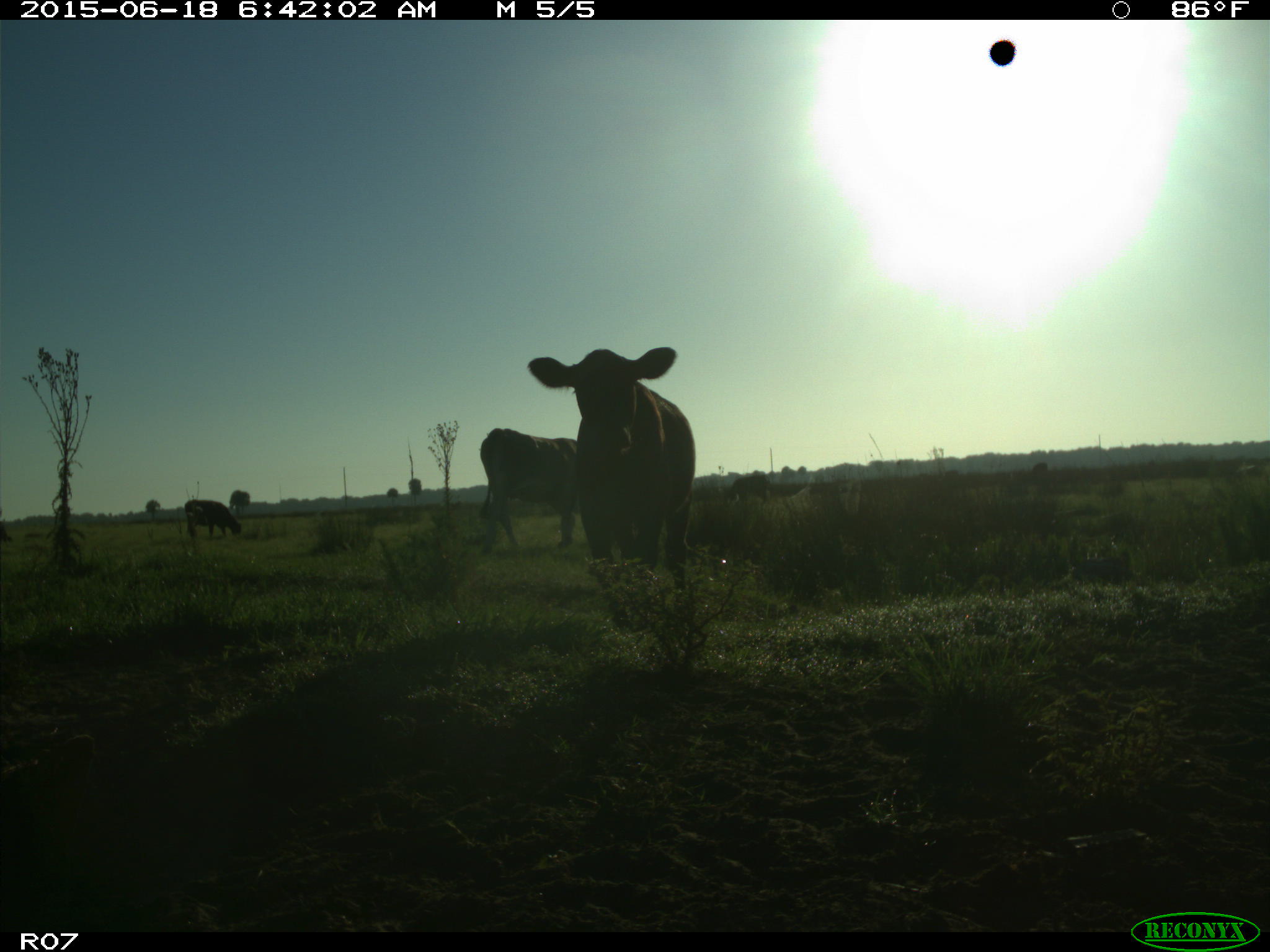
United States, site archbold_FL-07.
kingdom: Animalia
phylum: Chordata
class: Mammalia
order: Artiodactyla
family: Bovidae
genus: Bos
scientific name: Bos taurus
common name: domestic cow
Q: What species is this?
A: Bos taurus (domestic cow).